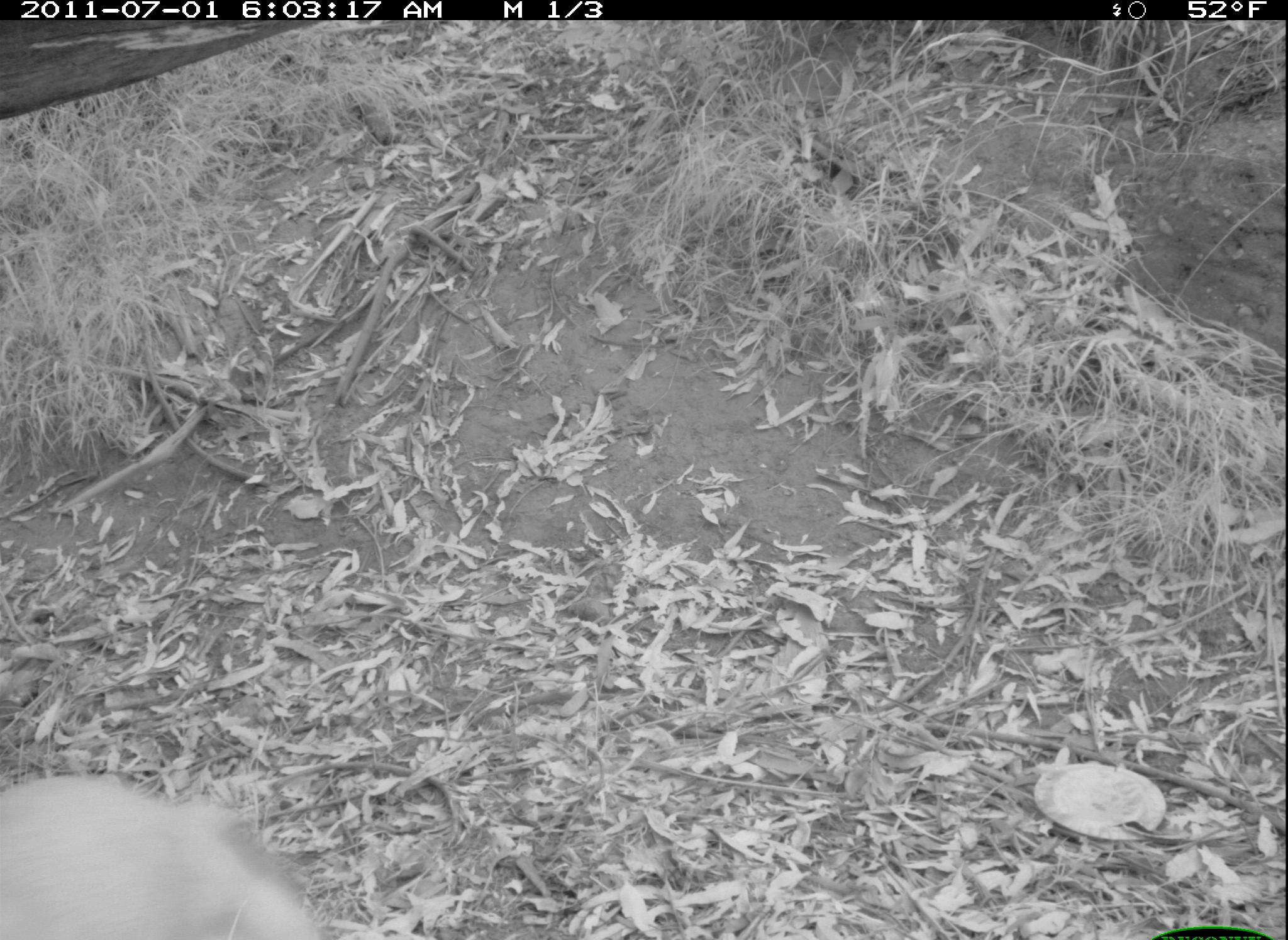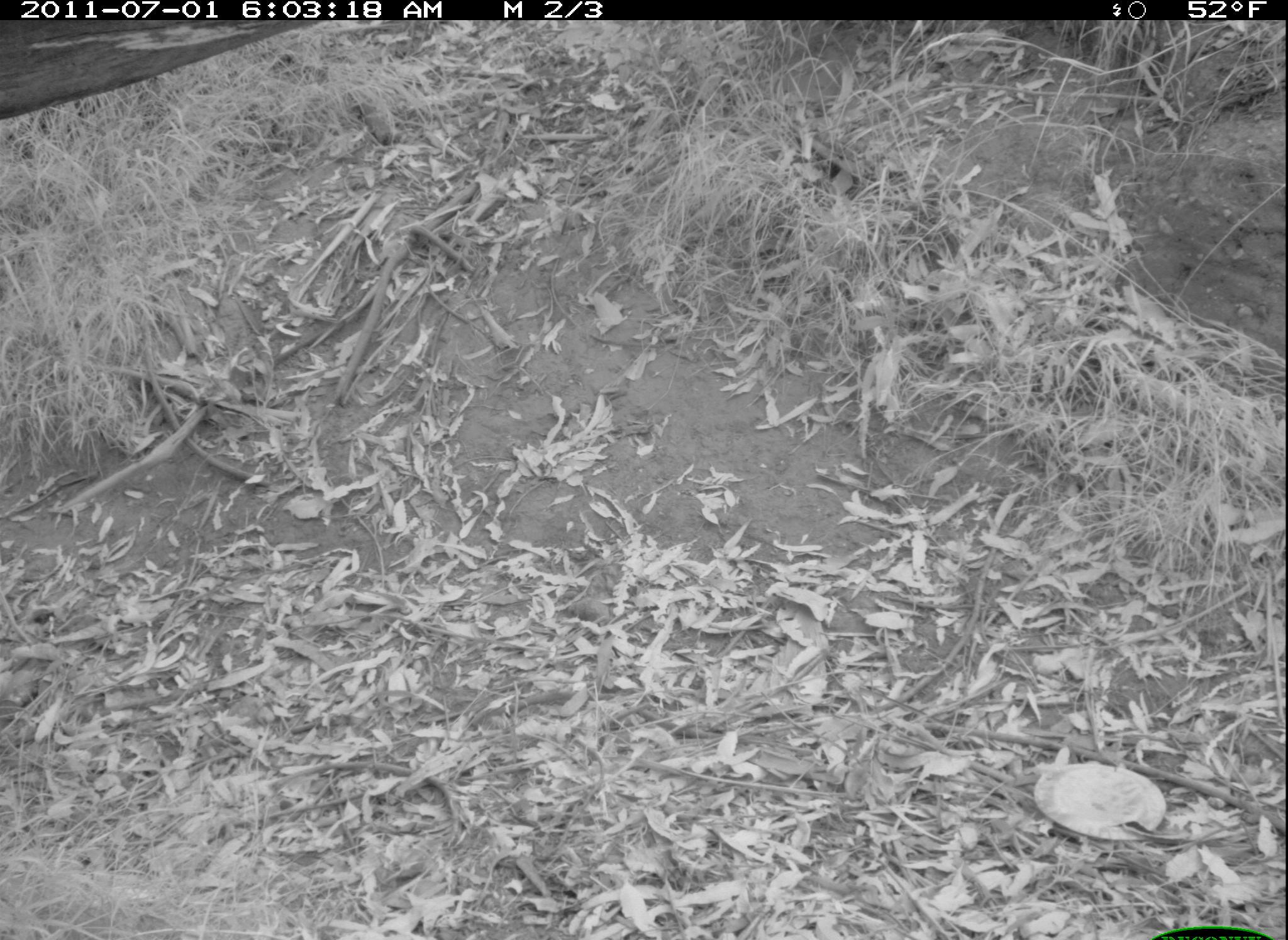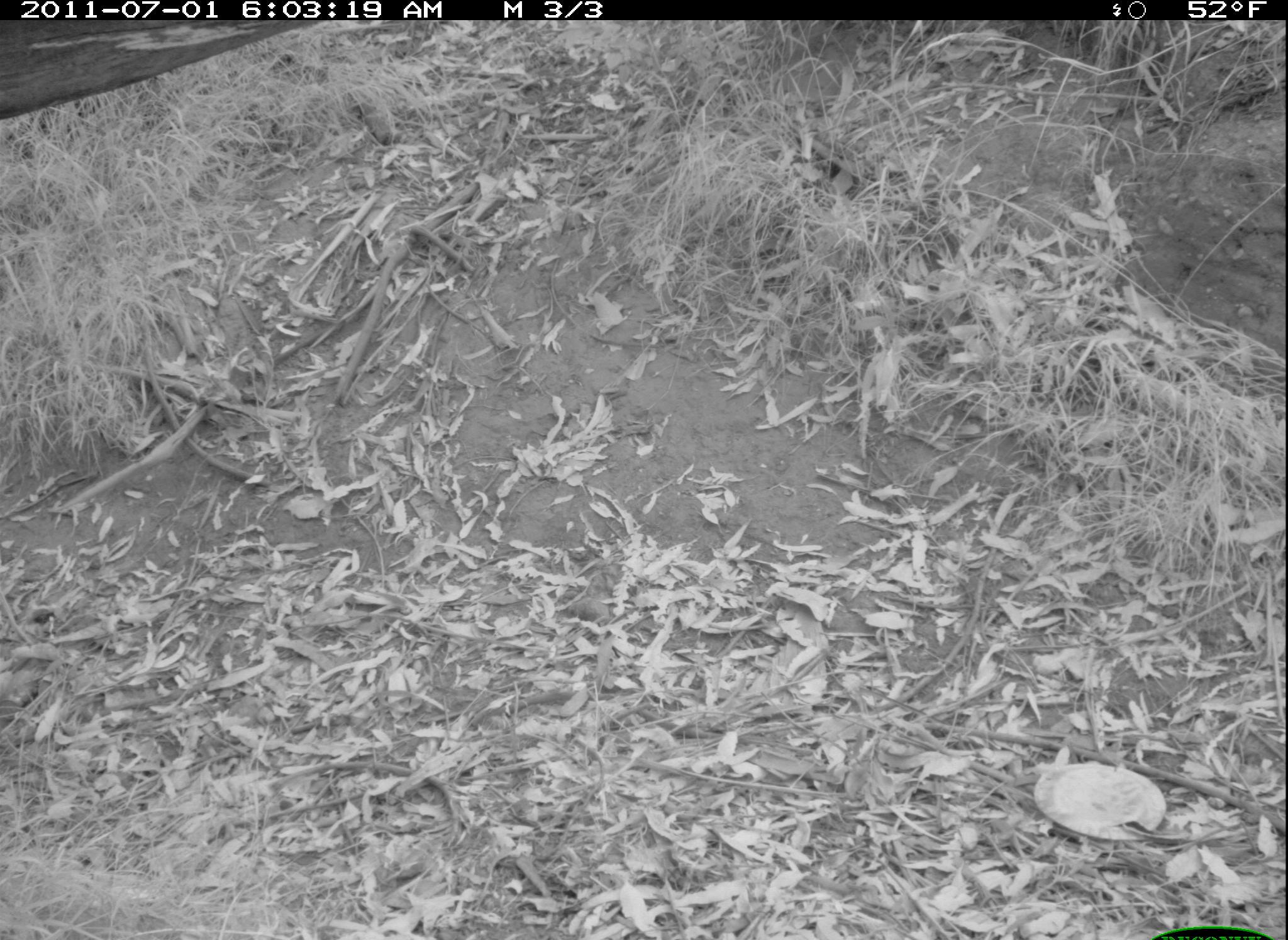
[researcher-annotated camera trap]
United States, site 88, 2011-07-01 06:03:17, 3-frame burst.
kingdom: Animalia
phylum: Chordata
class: Mammalia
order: Carnivora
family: Canidae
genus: Canis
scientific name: Canis familiaris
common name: domestic dog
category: dog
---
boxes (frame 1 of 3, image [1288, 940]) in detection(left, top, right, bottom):
dog: detection(5, 743, 349, 937)